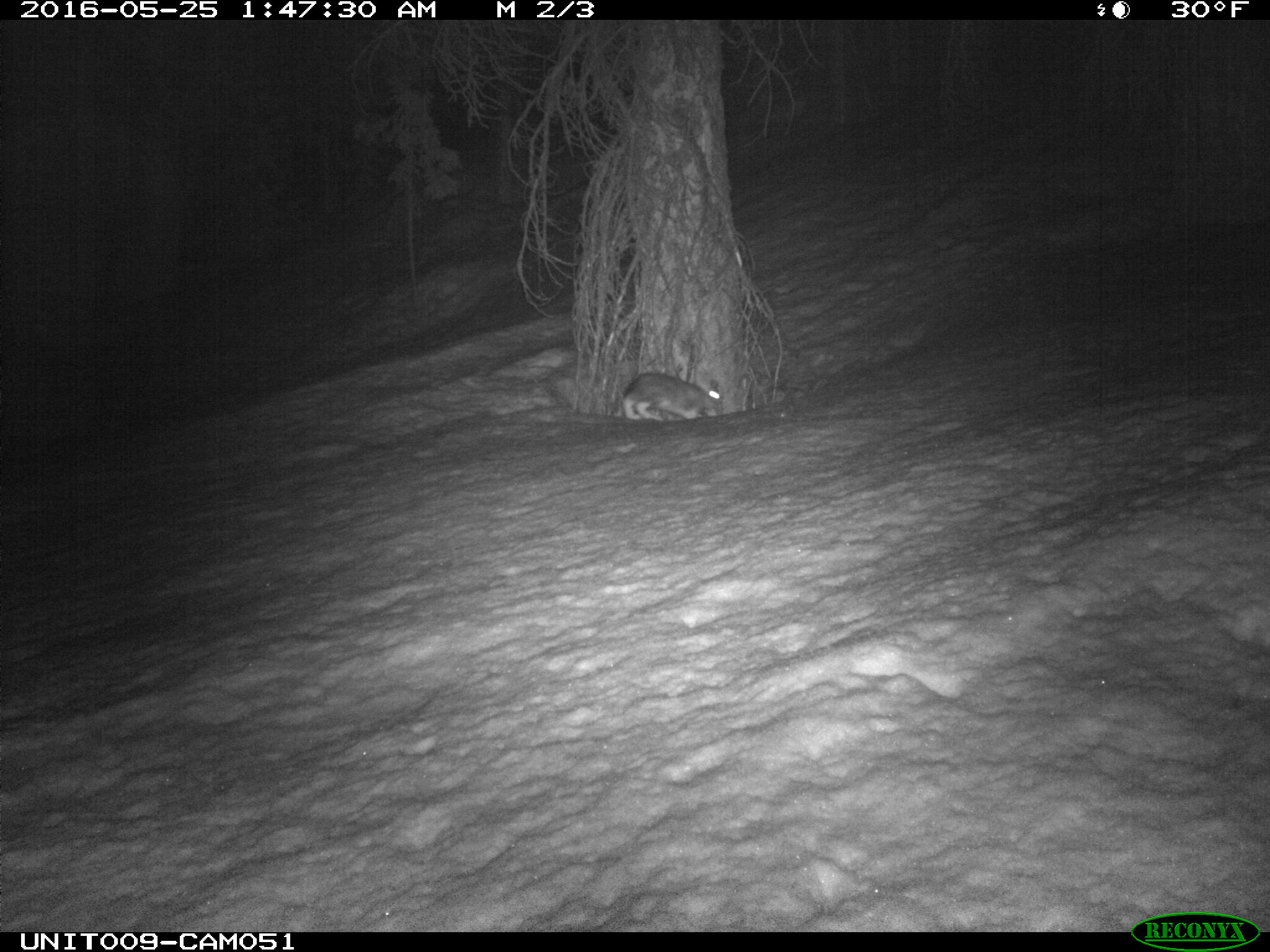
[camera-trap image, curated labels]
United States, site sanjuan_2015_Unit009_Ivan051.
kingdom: Animalia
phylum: Chordata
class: Mammalia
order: Lagomorpha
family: Leporidae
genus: Lepus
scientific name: Lepus americanus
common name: snowshoe hare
Lepus americanus (snowshoe hare).